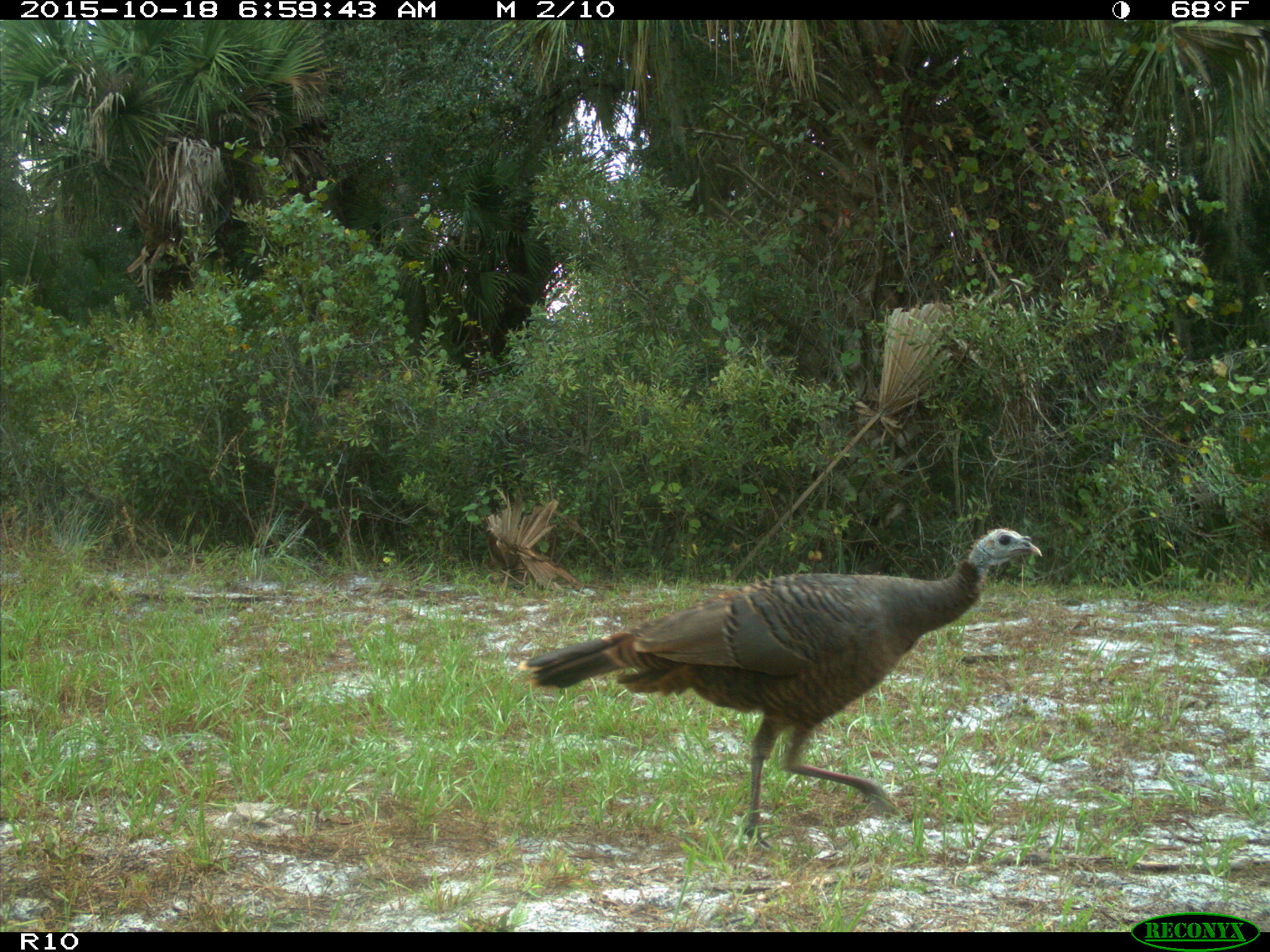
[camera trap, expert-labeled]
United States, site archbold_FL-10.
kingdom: Animalia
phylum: Chordata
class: Aves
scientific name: Aves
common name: birds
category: unidentified bird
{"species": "unidentified bird (birds) (Aves)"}